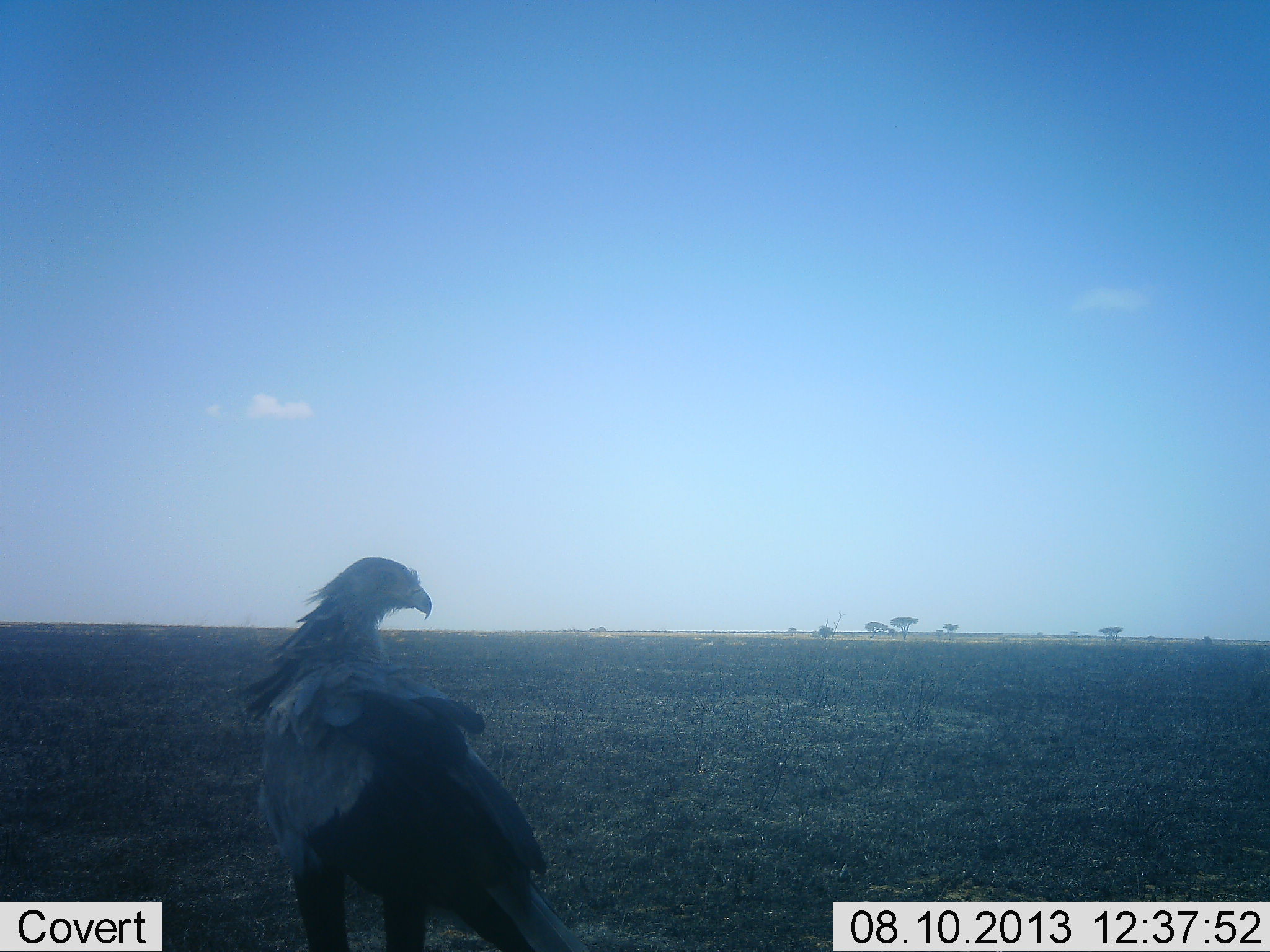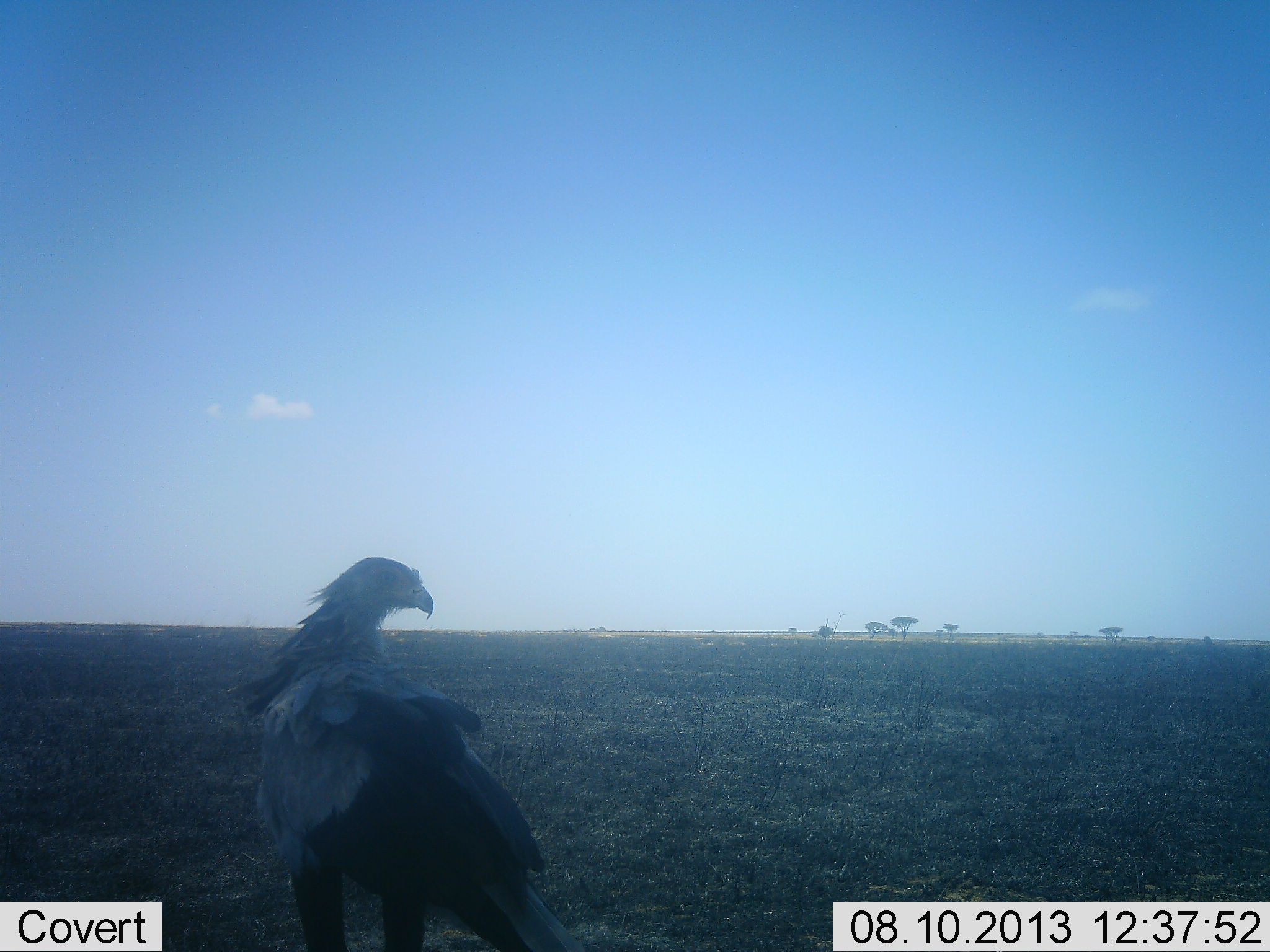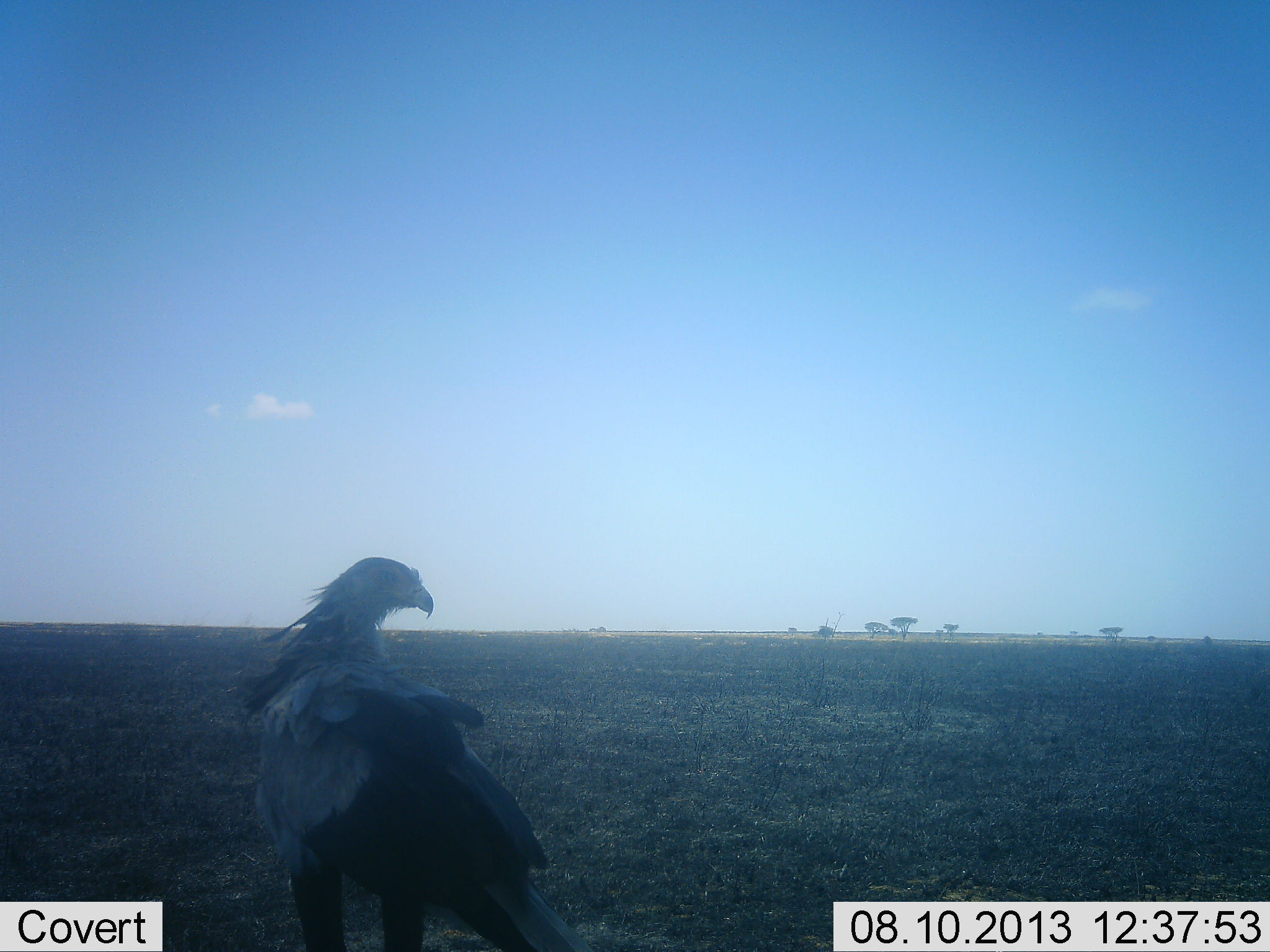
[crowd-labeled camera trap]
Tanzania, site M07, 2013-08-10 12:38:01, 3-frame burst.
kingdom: Animalia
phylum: Chordata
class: Aves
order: Accipitriformes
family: Sagittariidae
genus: Sagittarius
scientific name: Sagittarius serpentarius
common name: secretary bird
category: secretarybird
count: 1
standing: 95%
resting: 5%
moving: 0%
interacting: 0%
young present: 0%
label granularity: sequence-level